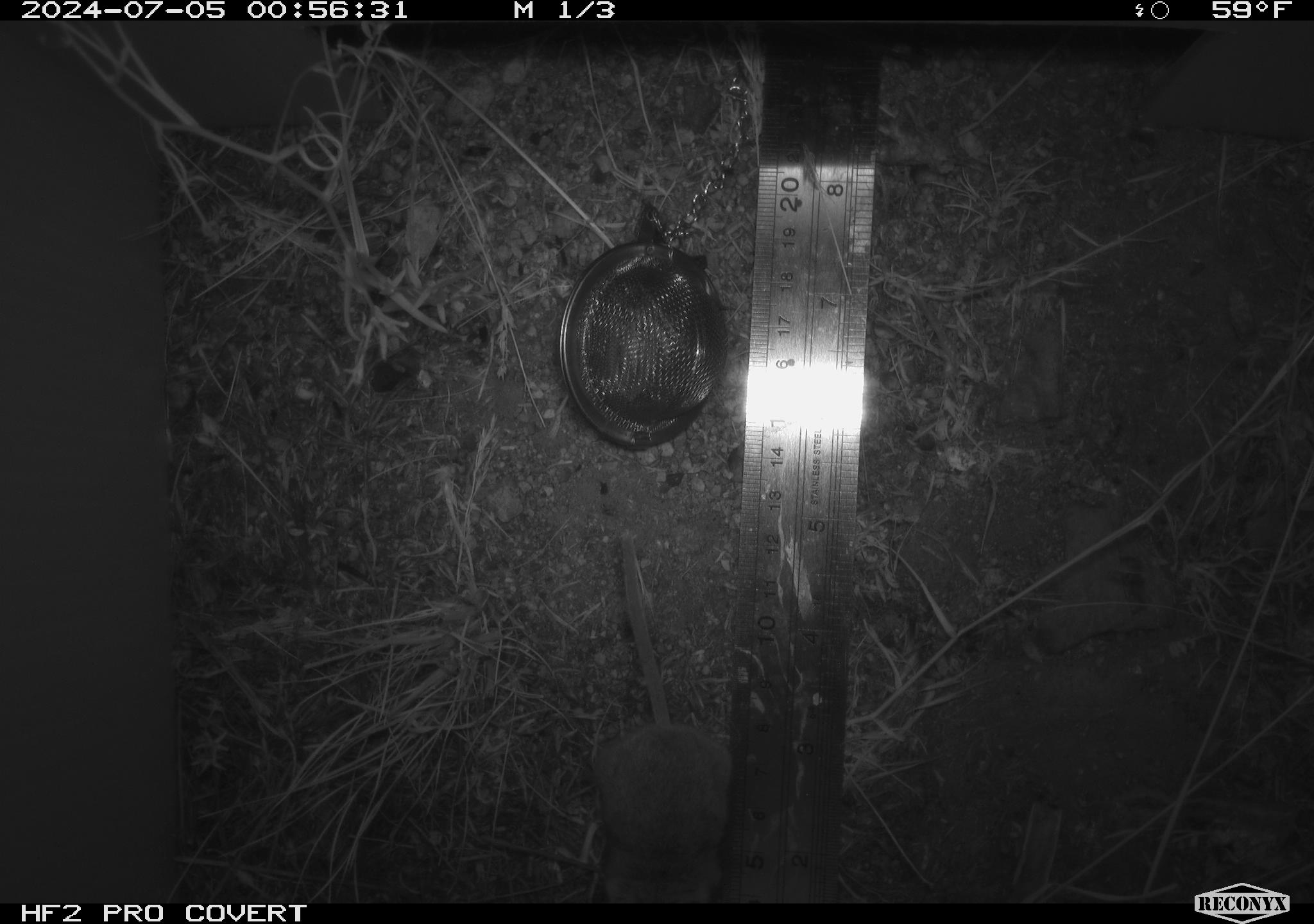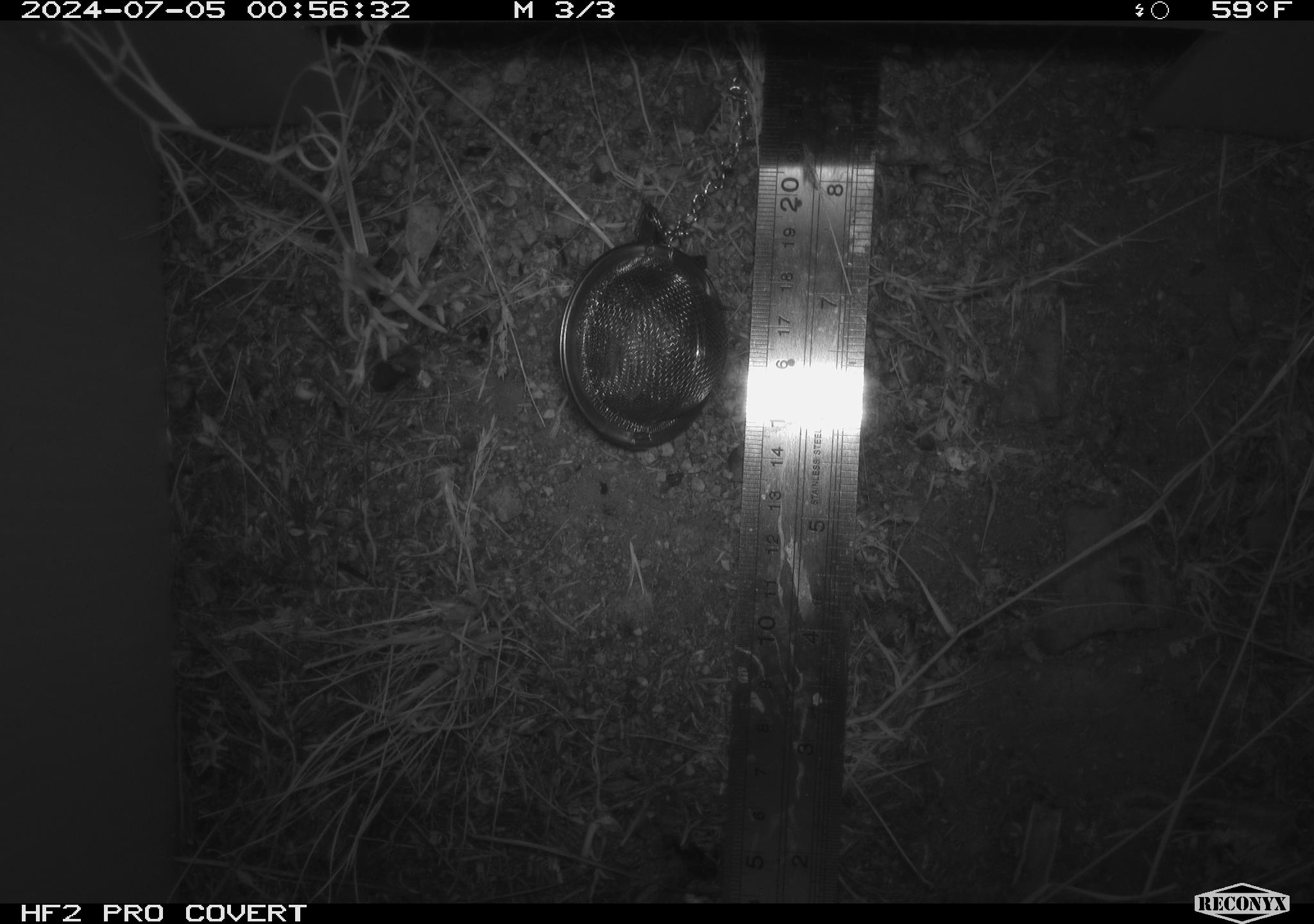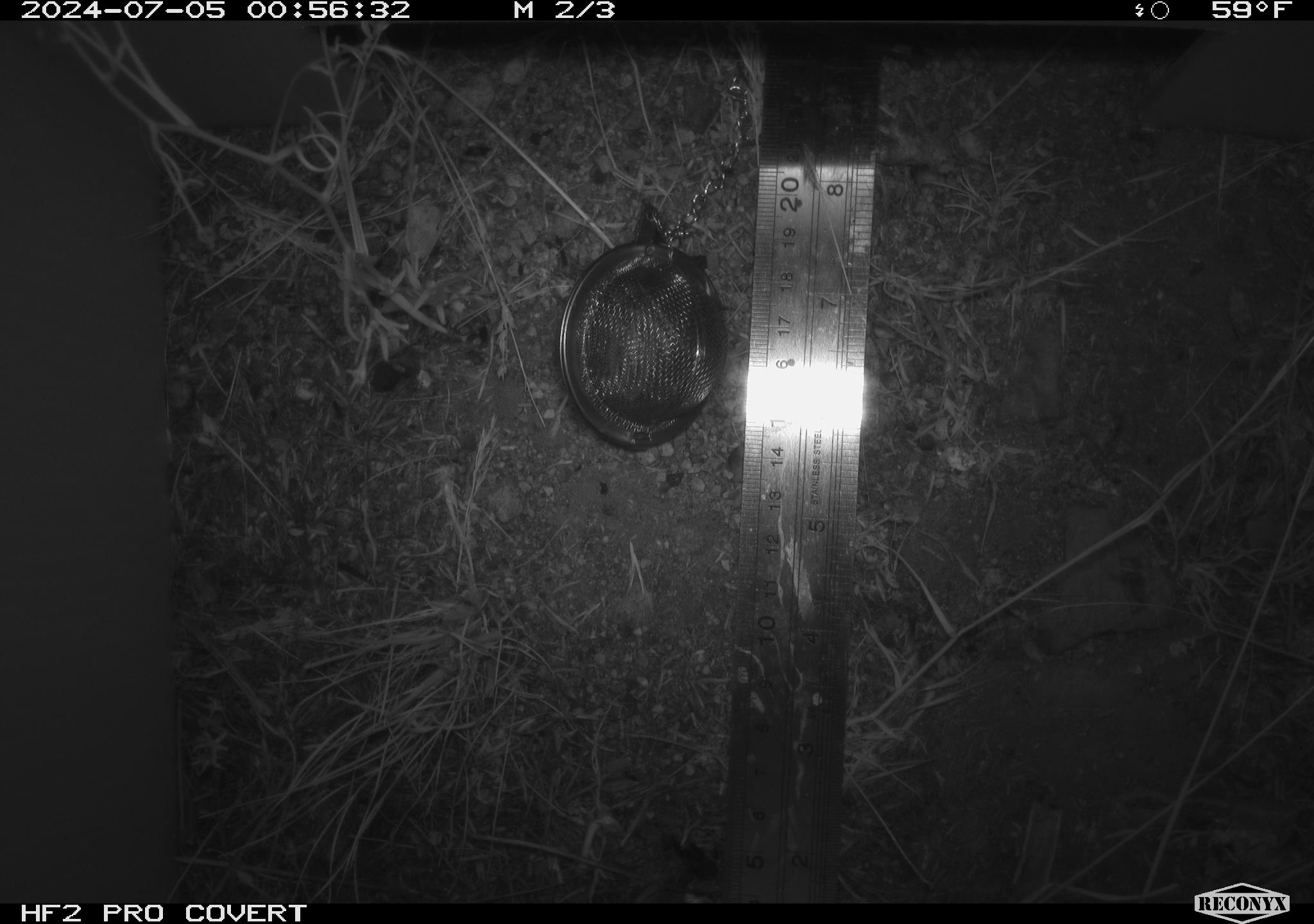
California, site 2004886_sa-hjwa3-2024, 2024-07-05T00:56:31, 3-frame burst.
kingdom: Animalia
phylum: Chordata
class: Mammalia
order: Rodentia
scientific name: Rodentia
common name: rodent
Rodent (Rodentia).